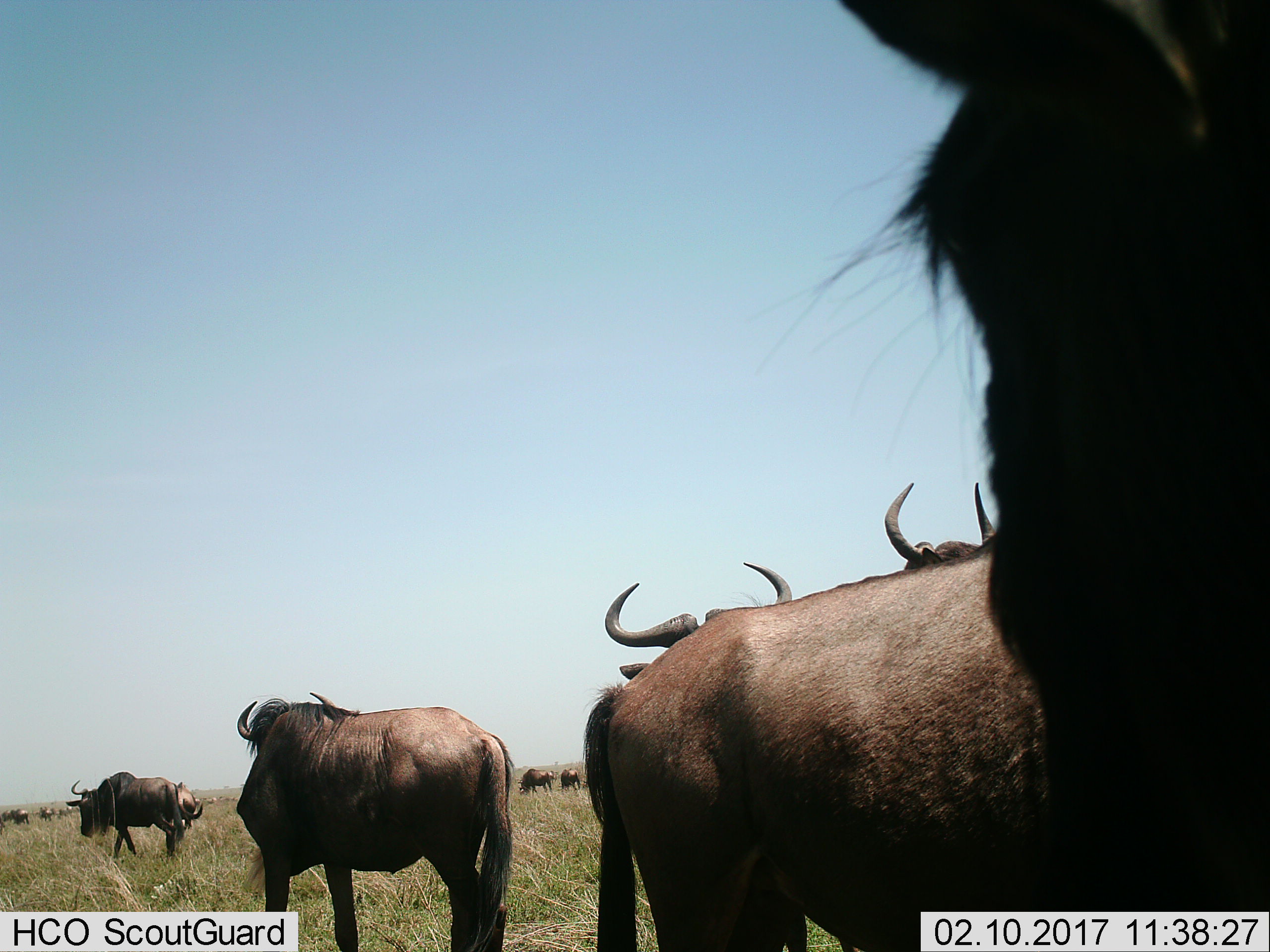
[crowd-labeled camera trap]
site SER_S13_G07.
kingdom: Animalia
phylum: Chordata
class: Mammalia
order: Artiodactyla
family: Bovidae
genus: Connochaetes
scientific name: Connochaetes taurinus taurinus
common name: blue wildebeest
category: wildebeestblue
Wildebeestblue (blue wildebeest) (Connochaetes taurinus taurinus), count 11-50. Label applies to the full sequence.